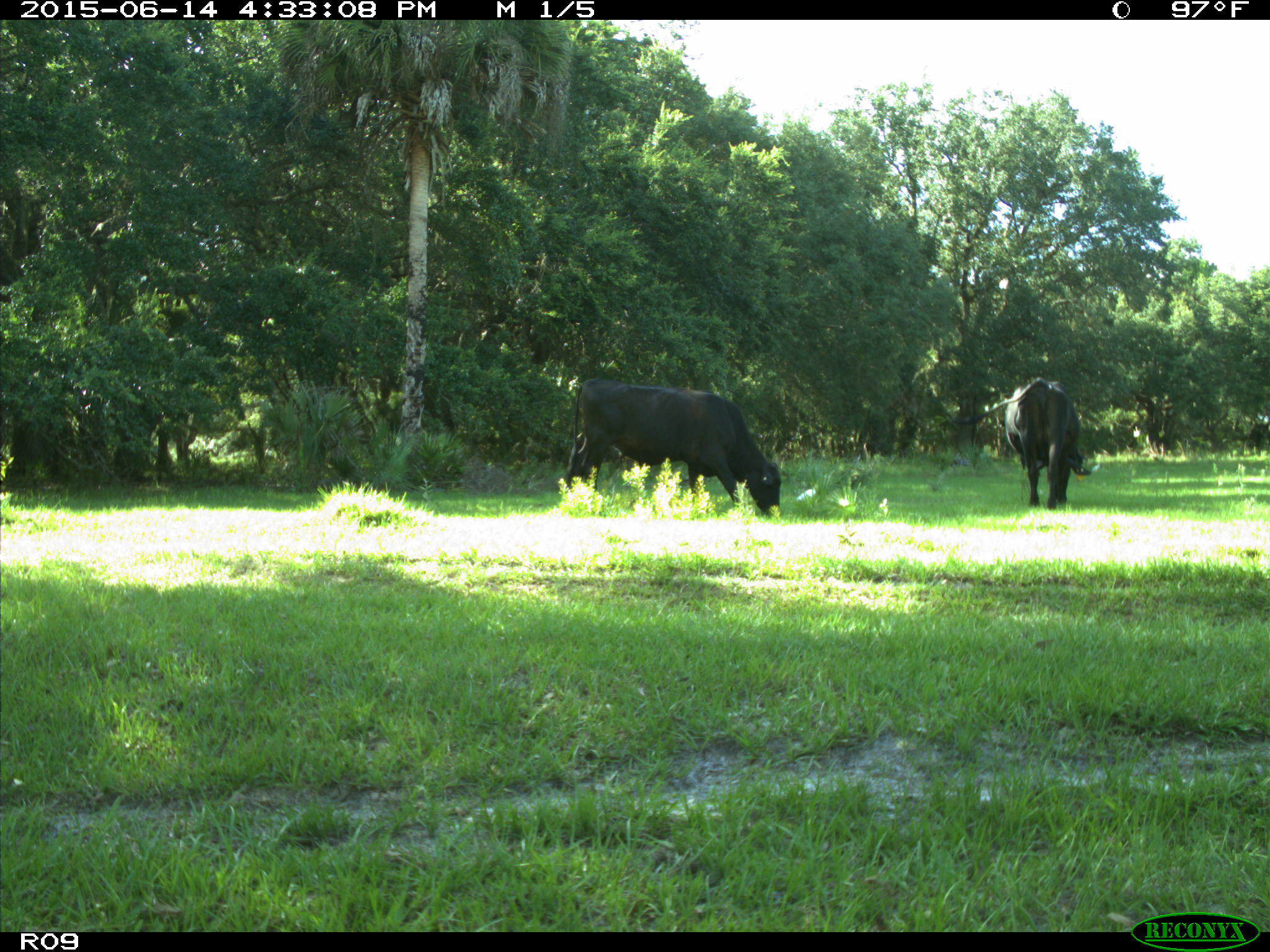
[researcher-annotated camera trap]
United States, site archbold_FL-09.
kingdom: Animalia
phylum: Chordata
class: Mammalia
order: Artiodactyla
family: Bovidae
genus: Bos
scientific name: Bos taurus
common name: domestic cow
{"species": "Bos taurus (domestic cow)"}